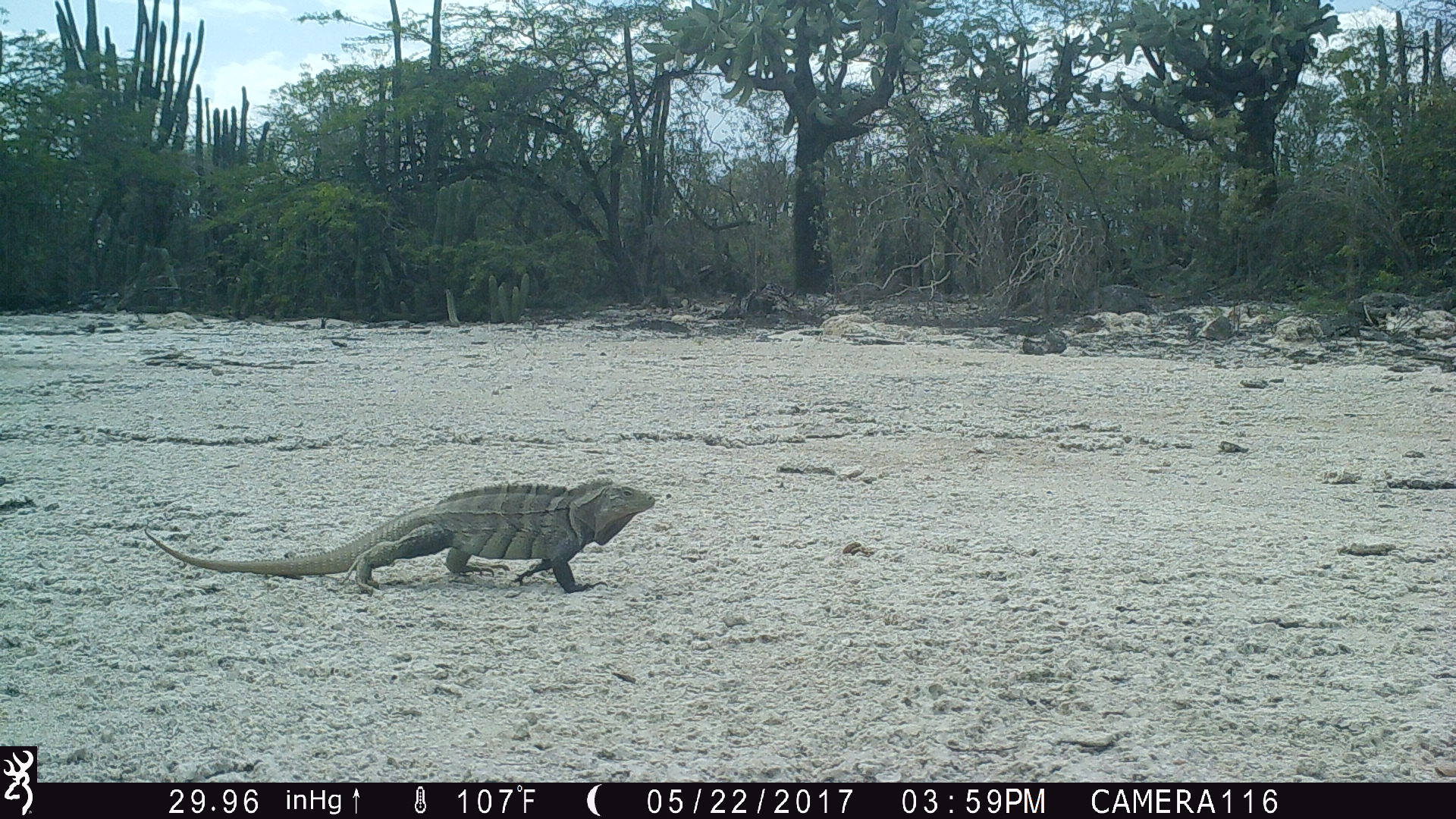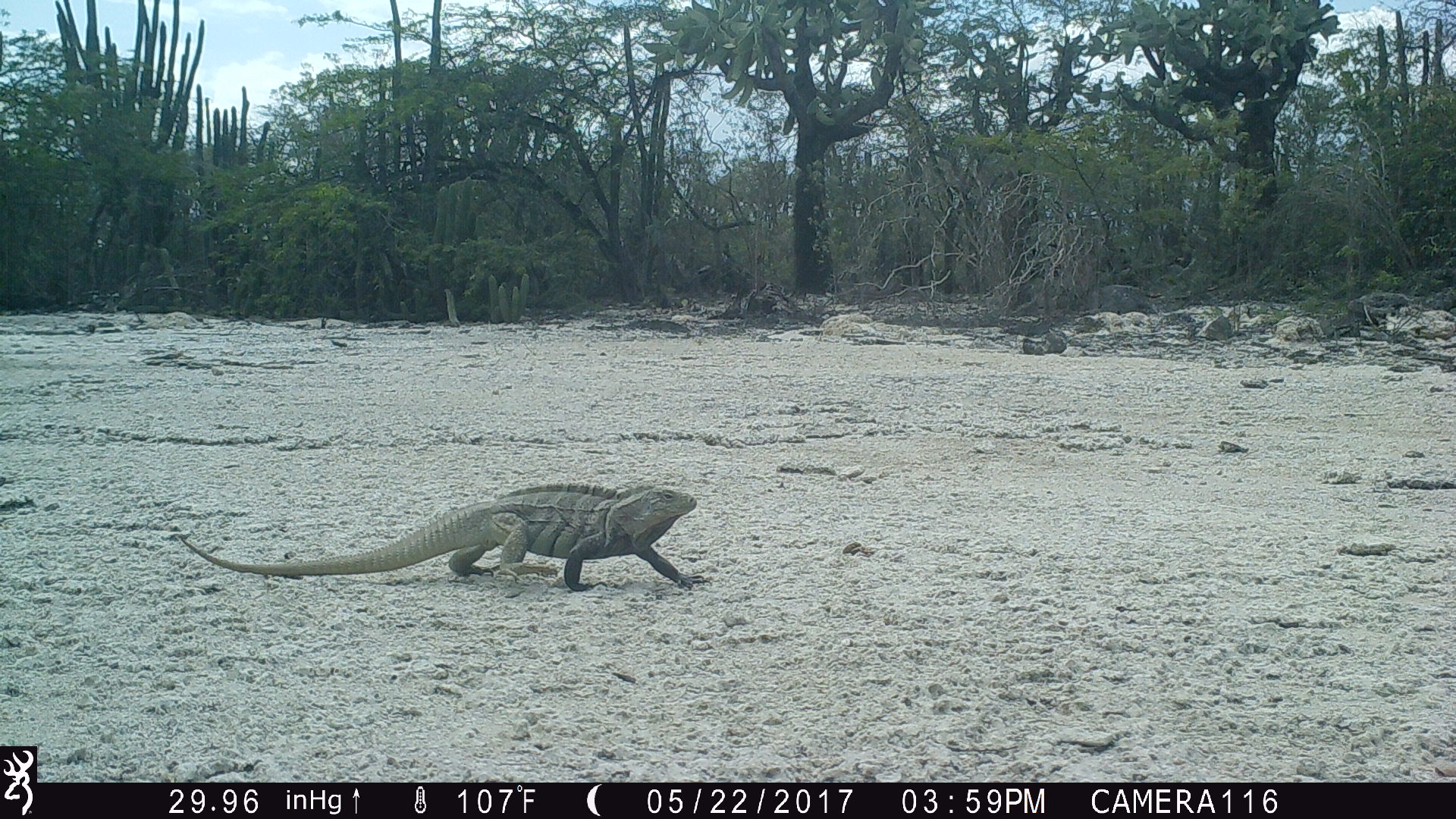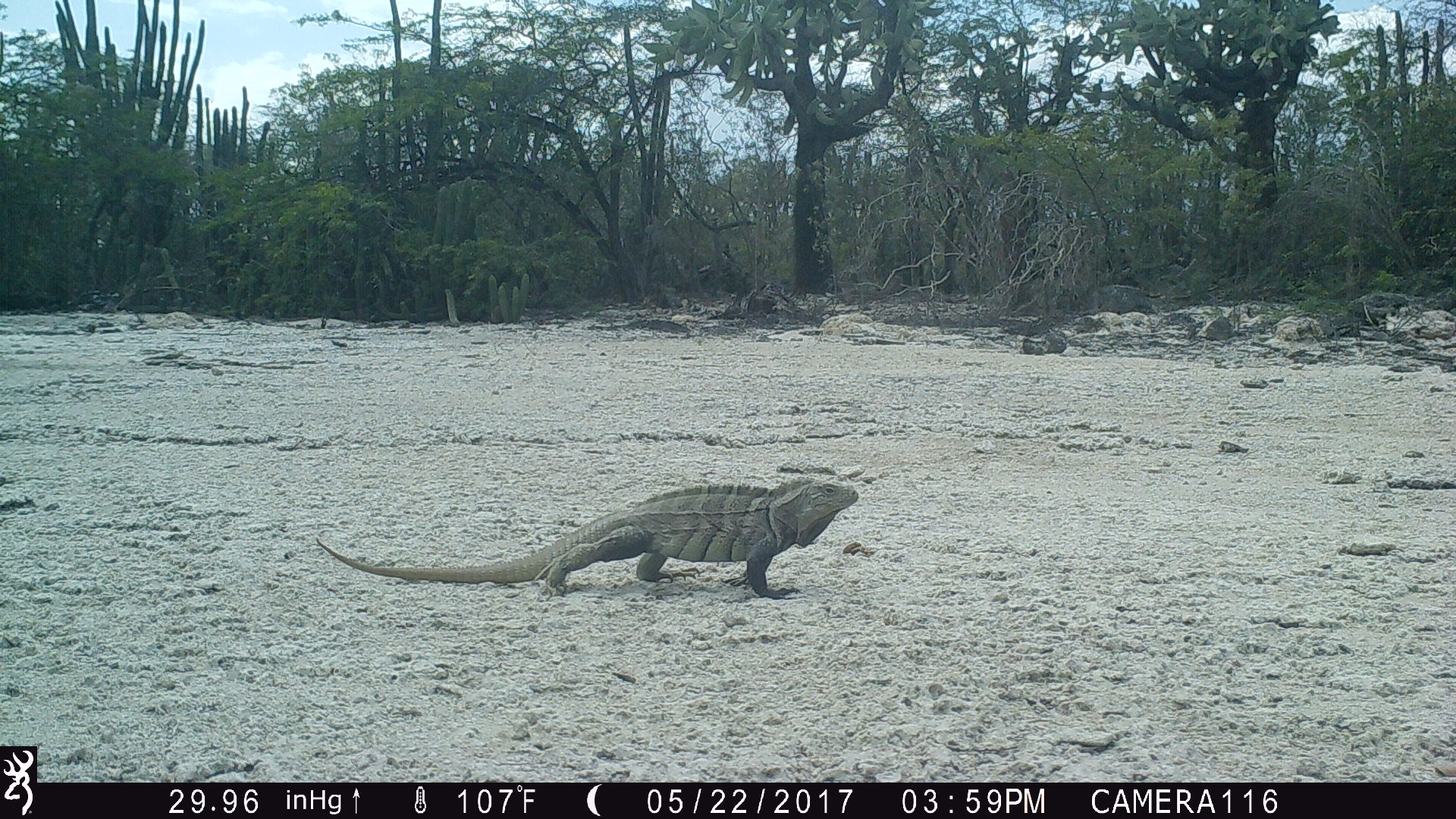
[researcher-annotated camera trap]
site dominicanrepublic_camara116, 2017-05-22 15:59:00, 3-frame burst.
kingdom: Animalia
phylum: Chordata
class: Reptilia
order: Squamata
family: Iguanidae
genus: Iguana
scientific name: Iguana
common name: typical iguanas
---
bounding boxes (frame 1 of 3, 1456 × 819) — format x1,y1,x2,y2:
iguana: 145,480,660,594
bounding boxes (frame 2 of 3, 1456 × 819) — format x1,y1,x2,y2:
iguana: 177,482,708,588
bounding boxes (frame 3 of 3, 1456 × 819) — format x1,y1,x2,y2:
iguana: 315,478,864,594